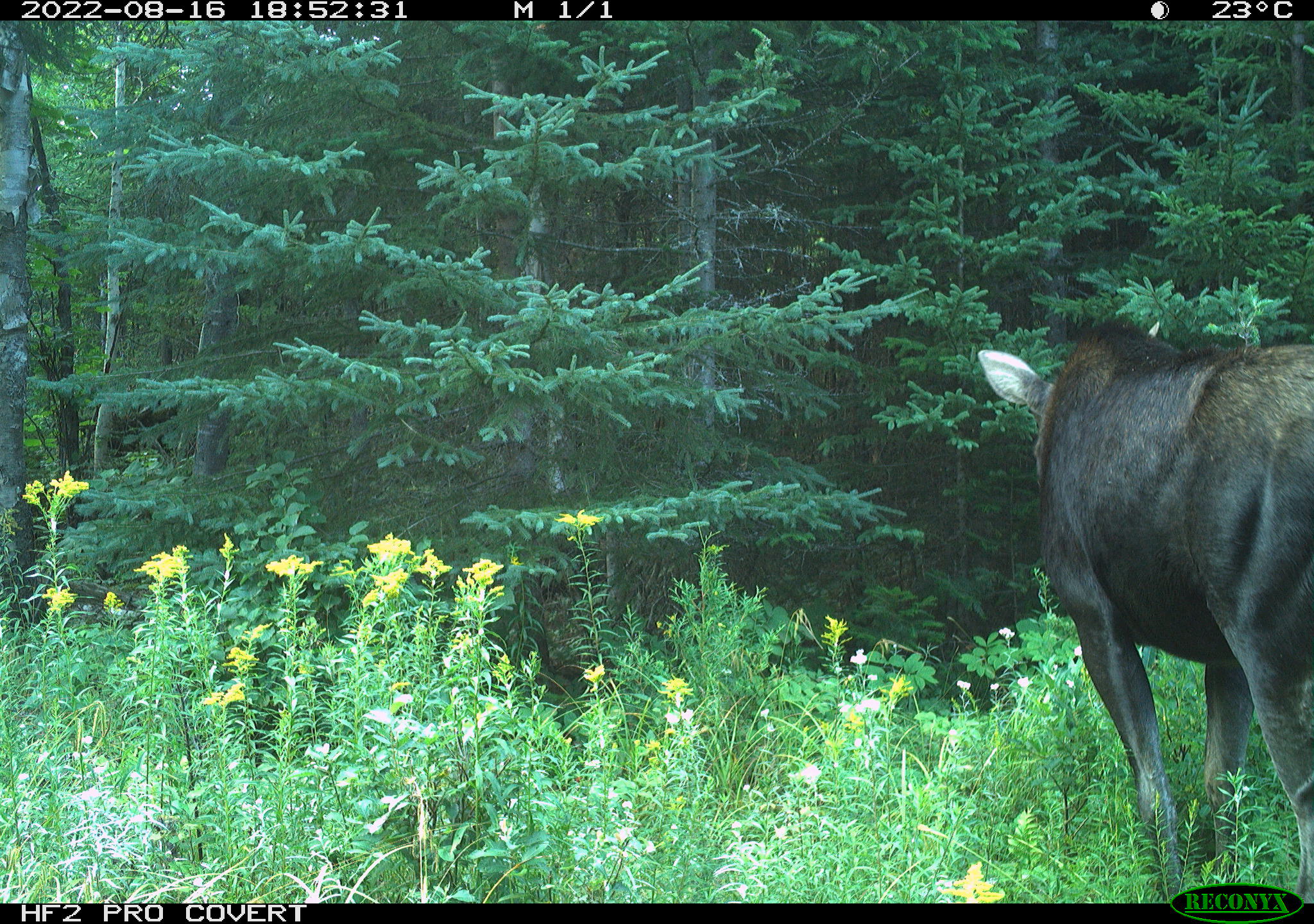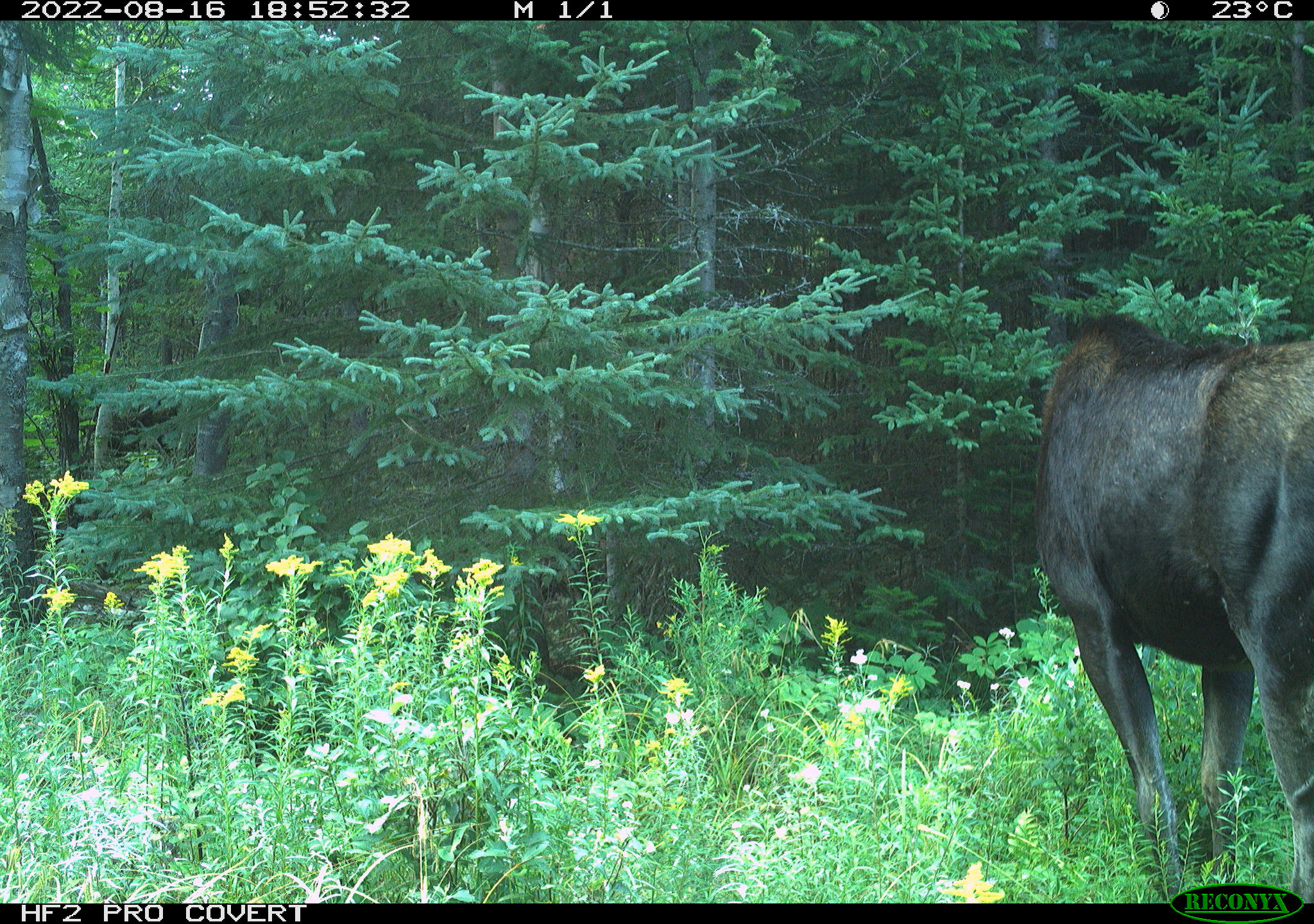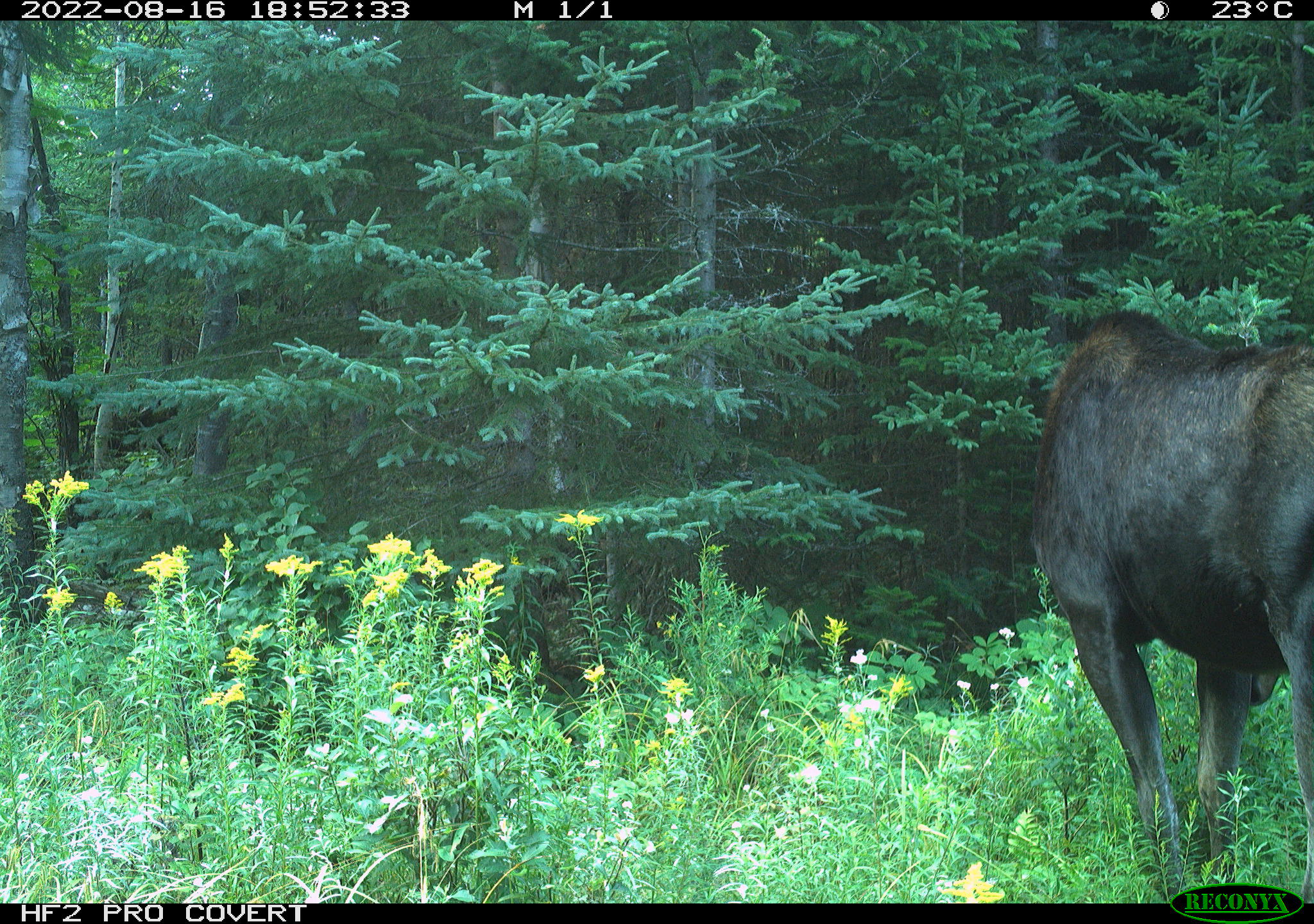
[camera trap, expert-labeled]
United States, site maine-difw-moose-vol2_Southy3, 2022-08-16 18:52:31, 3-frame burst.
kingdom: Animalia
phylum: Chordata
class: Mammalia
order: Artiodactyla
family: Cervidae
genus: Alces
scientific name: Alces alces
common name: moose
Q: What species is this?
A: Moose (Alces alces).